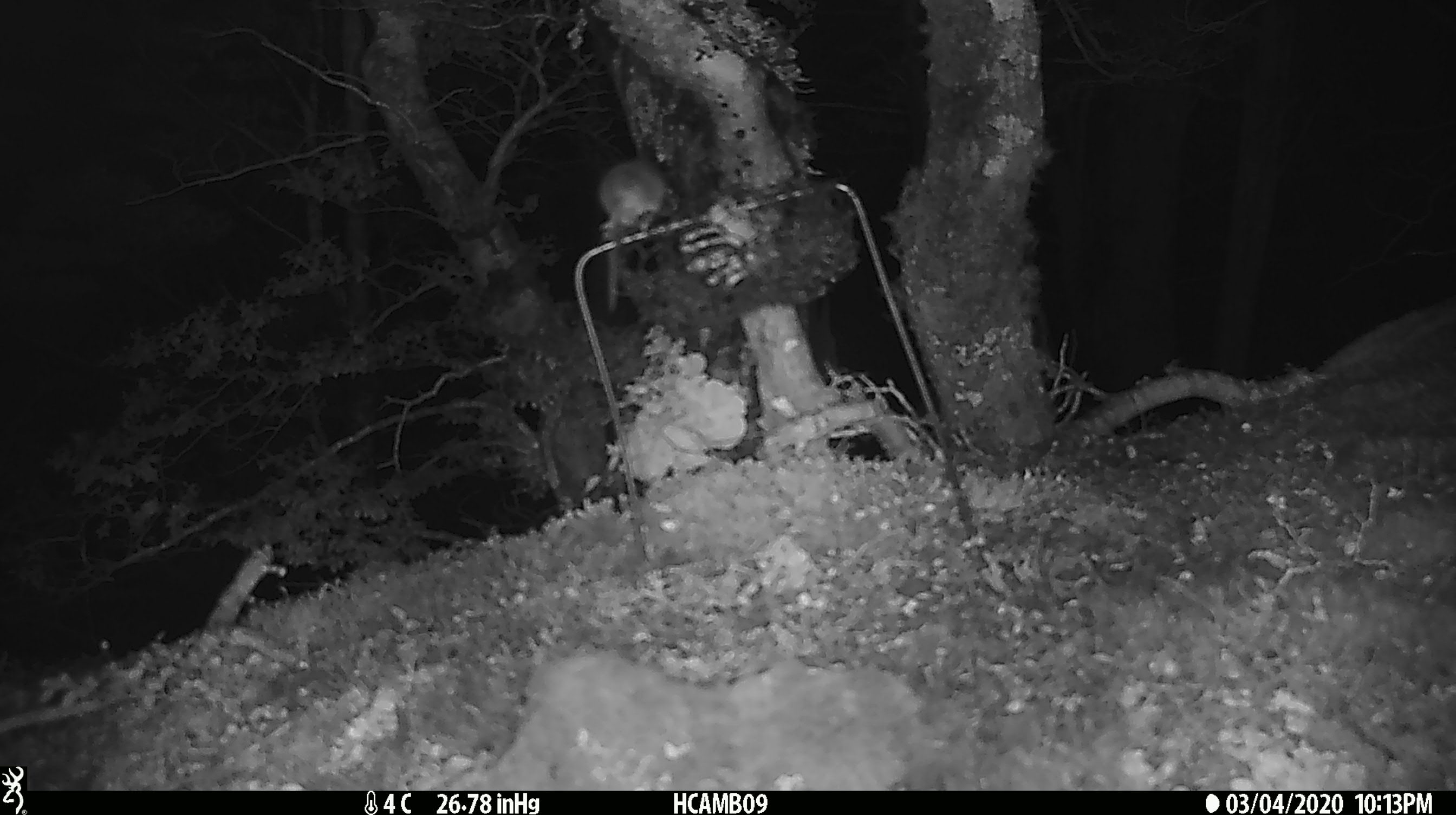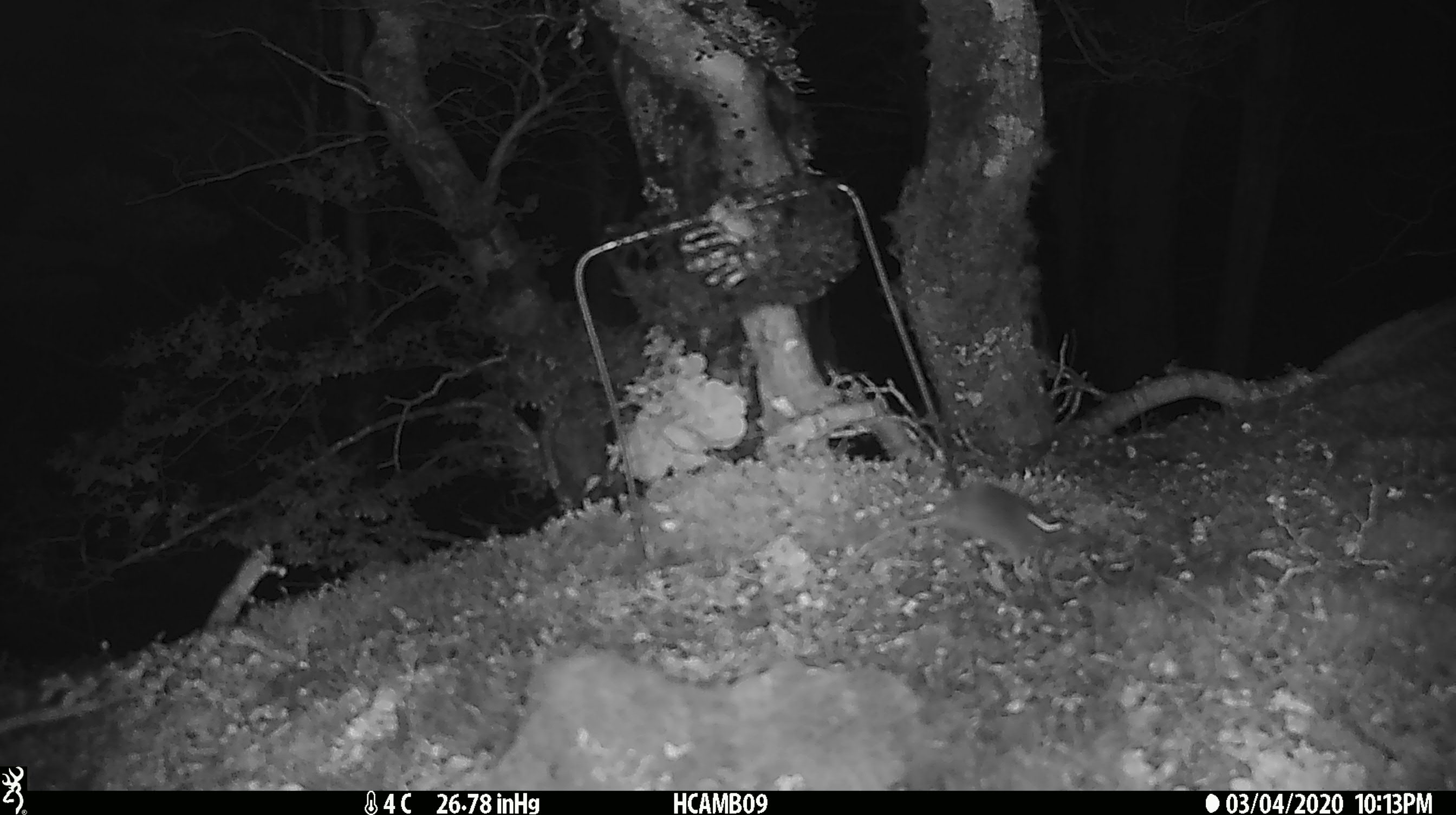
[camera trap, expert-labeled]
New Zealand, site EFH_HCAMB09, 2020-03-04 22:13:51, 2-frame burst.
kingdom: Animalia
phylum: Chordata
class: Mammalia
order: Rodentia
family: Muridae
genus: Mus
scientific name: Mus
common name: mouse